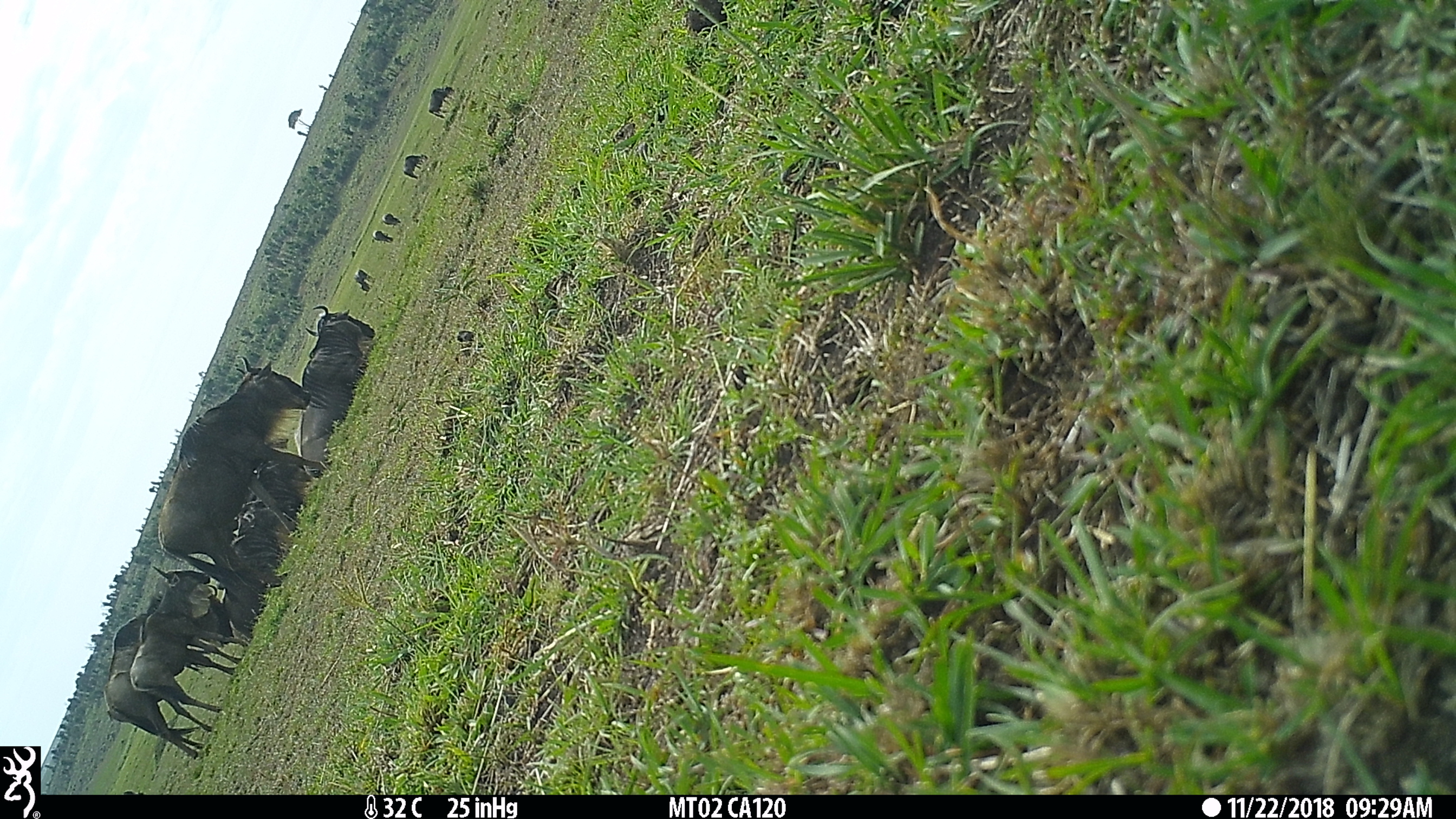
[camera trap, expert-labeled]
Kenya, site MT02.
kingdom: Animalia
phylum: Chordata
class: Mammalia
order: Artiodactyla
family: Bovidae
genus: Connochaetes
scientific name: Connochaetes taurinus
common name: blue wildebeest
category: wildebeest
Wildebeest (blue wildebeest) (Connochaetes taurinus).